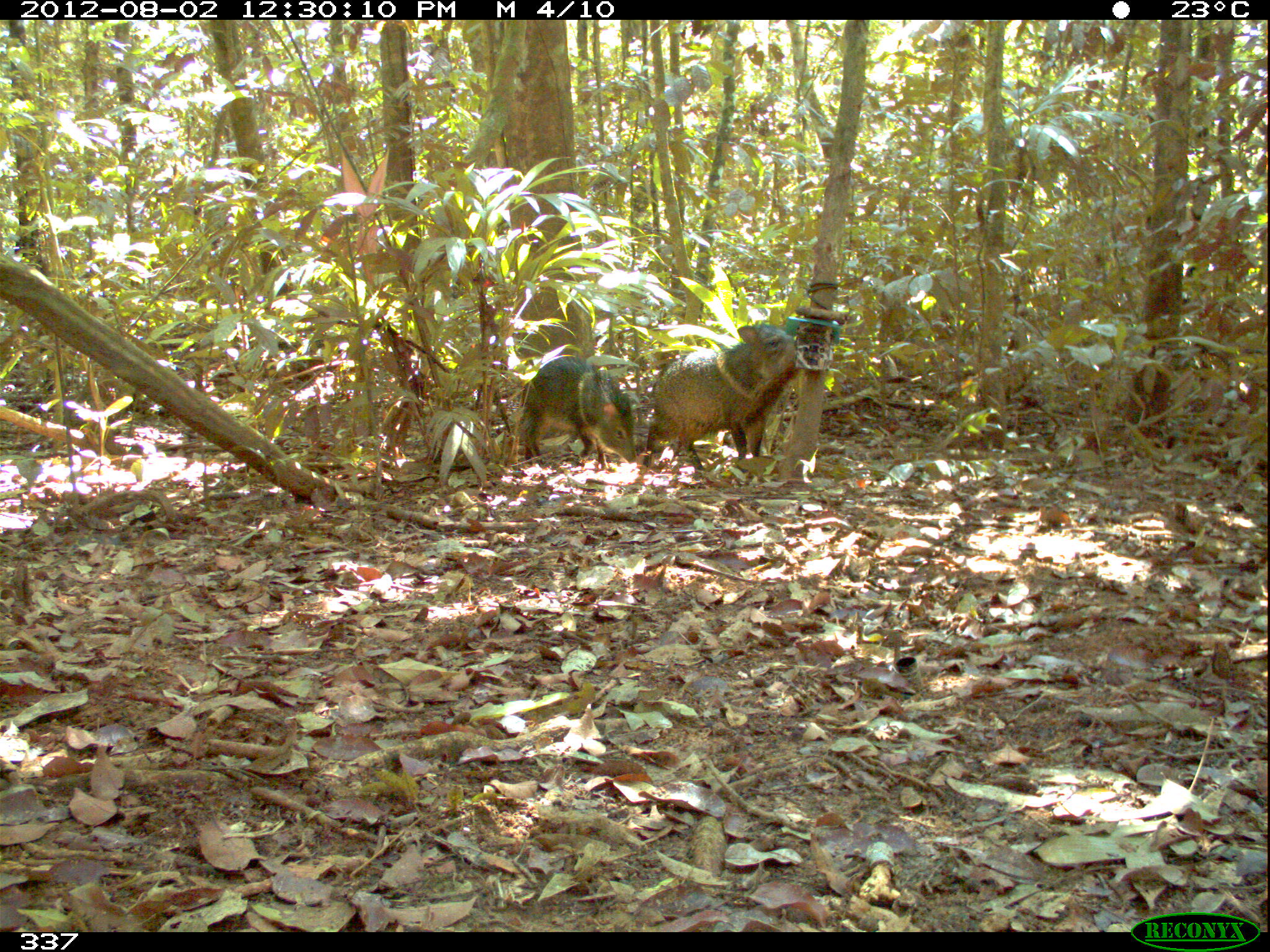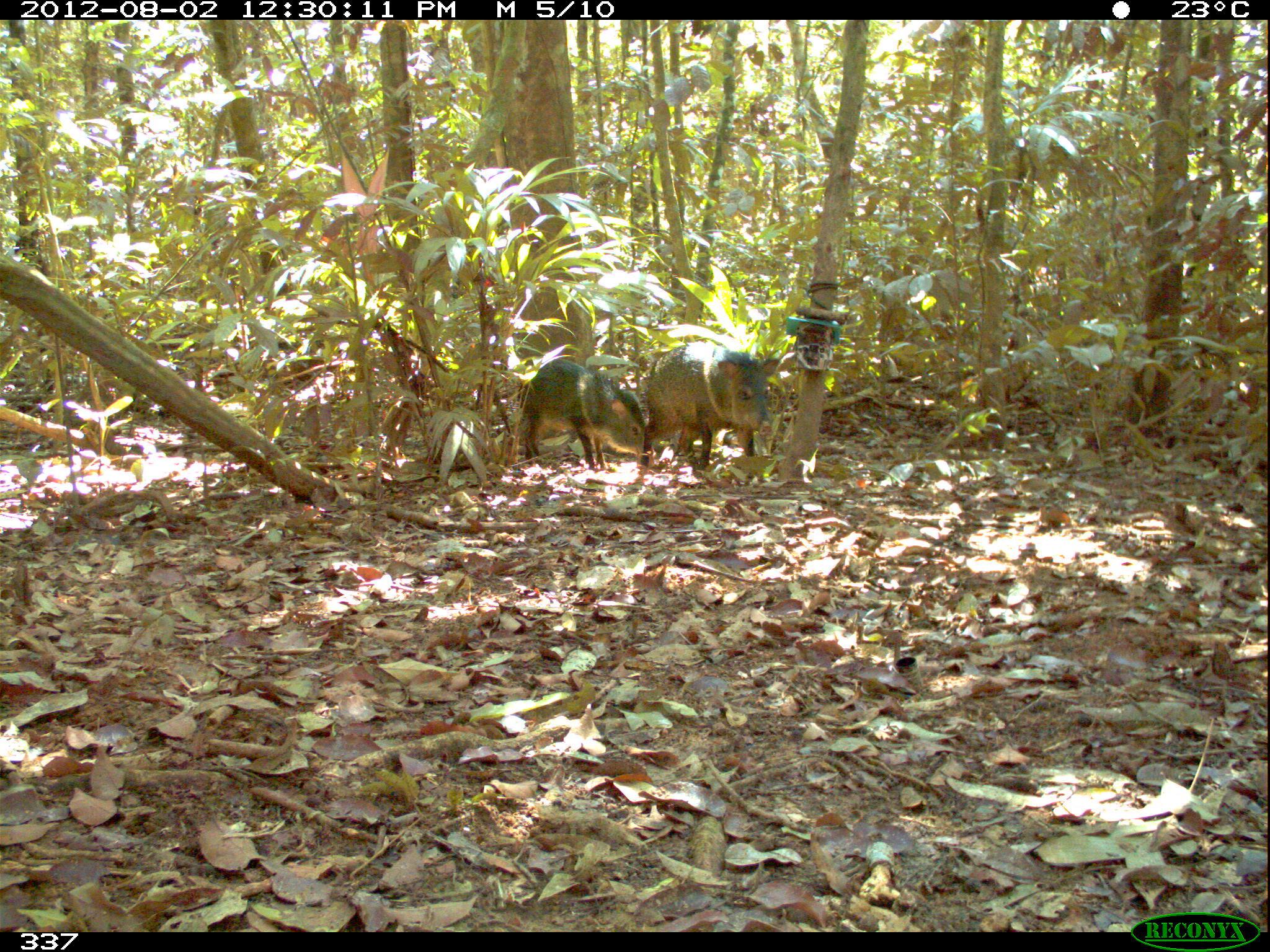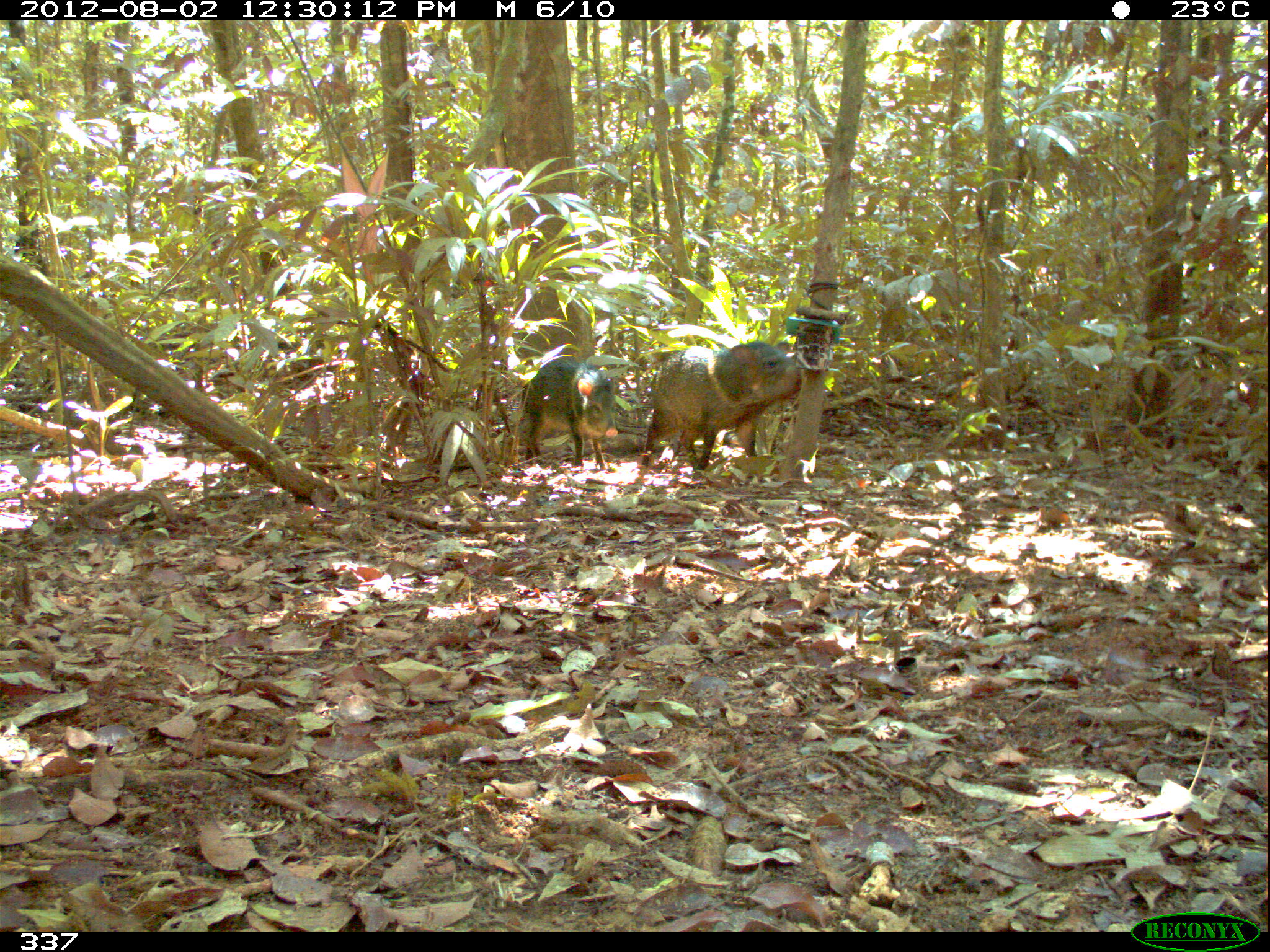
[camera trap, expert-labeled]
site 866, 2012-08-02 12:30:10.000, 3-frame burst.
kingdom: Animalia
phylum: Chordata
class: Mammalia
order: Artiodactyla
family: Tayassuidae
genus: Pecari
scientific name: Pecari tajacu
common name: collared peccary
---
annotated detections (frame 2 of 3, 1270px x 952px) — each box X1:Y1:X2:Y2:
pecari tajacu: 637:340:780:481; 516:358:644:472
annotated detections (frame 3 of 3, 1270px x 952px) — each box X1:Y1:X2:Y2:
pecari tajacu: 639:340:802:468; 519:356:616:473